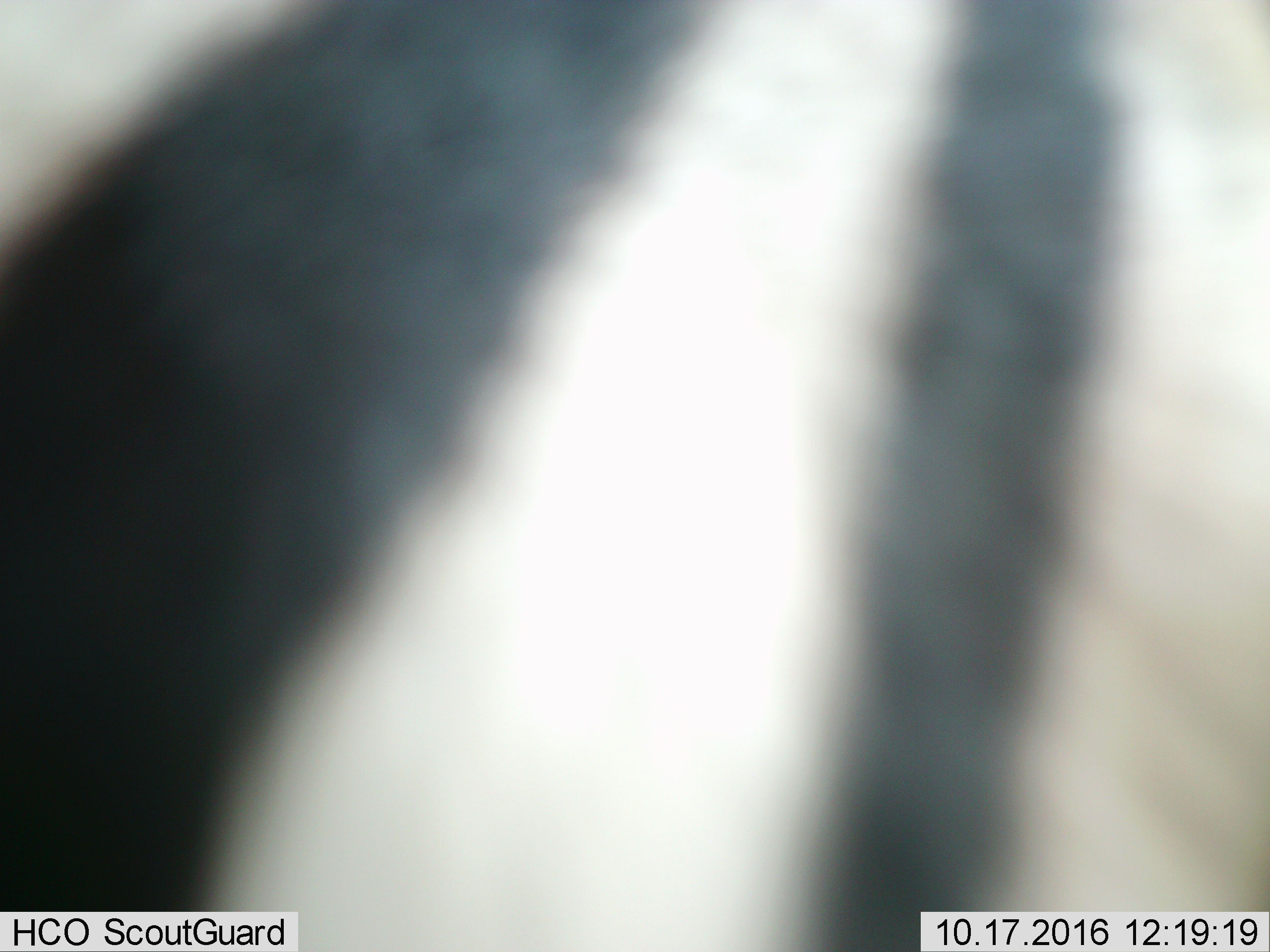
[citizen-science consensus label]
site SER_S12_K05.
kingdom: Animalia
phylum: Chordata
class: Mammalia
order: Perissodactyla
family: Equidae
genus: Equus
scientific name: Equus quagga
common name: plains zebra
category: zebraplains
Zebraplains (plains zebra) (Equus quagga), count 1. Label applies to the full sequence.